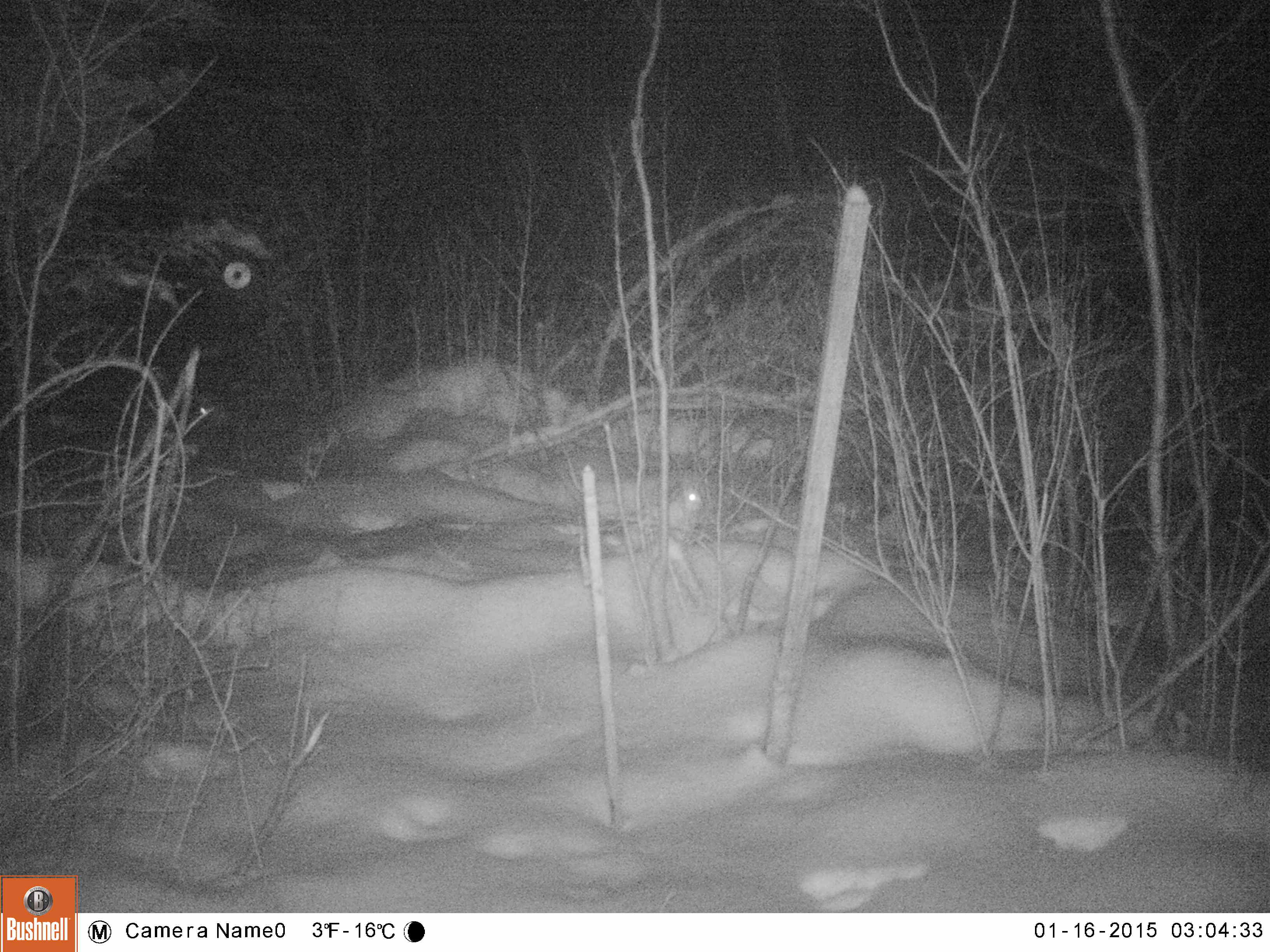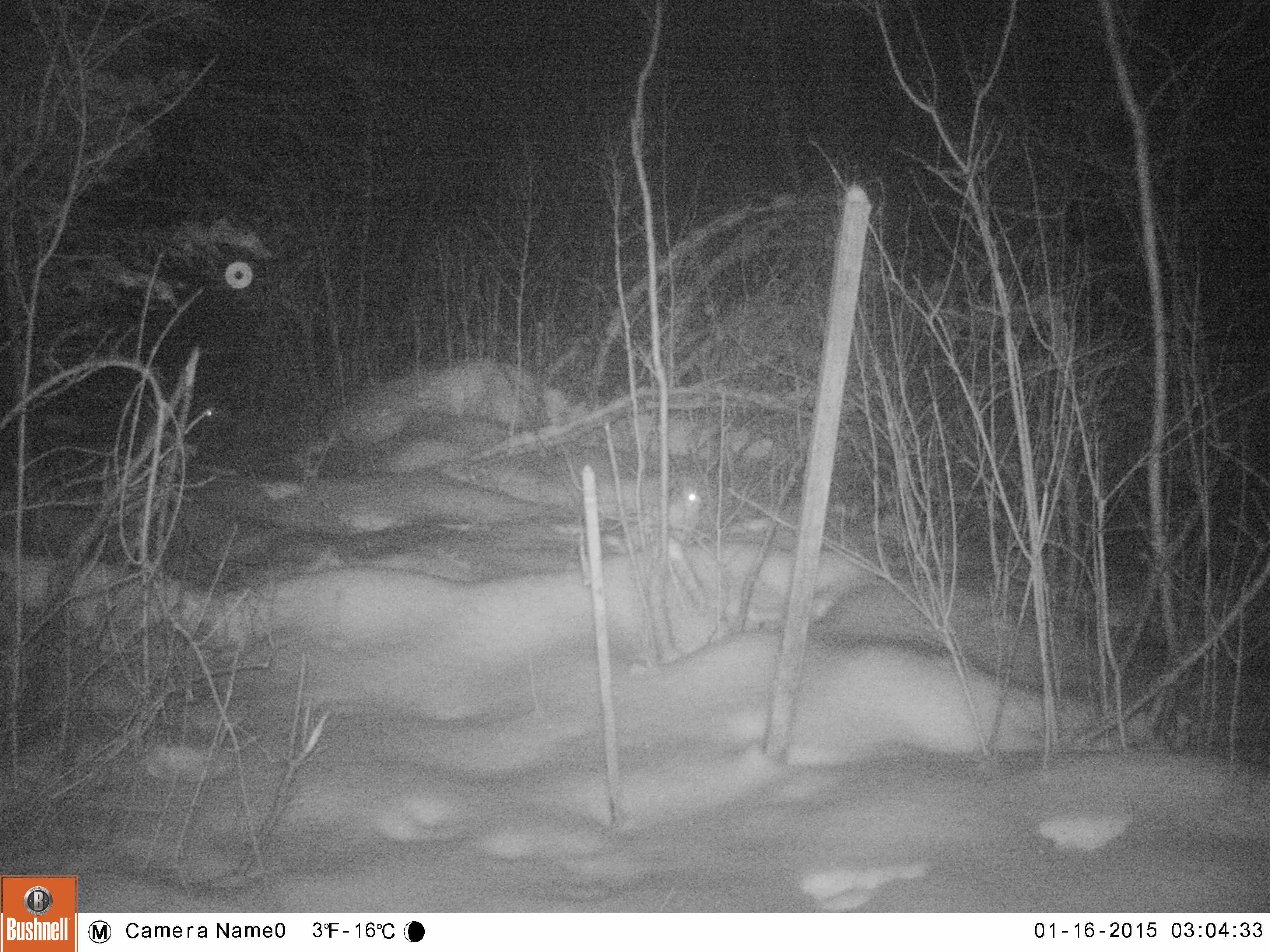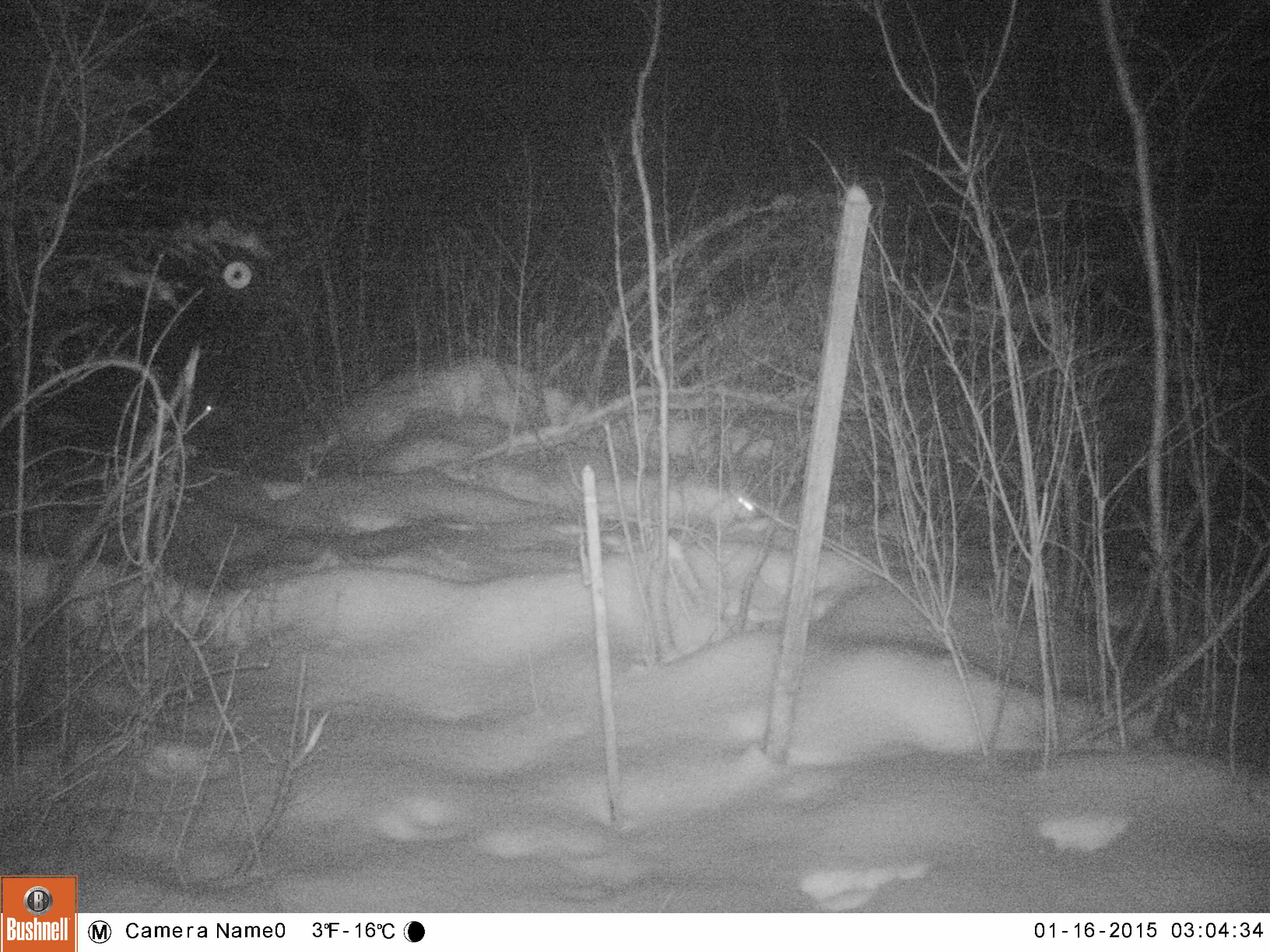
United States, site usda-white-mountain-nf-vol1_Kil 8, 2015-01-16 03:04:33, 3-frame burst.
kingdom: Animalia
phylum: Chordata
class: Mammalia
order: Lagomorpha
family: Leporidae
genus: Lepus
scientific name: Lepus americanus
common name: snowshoe hare